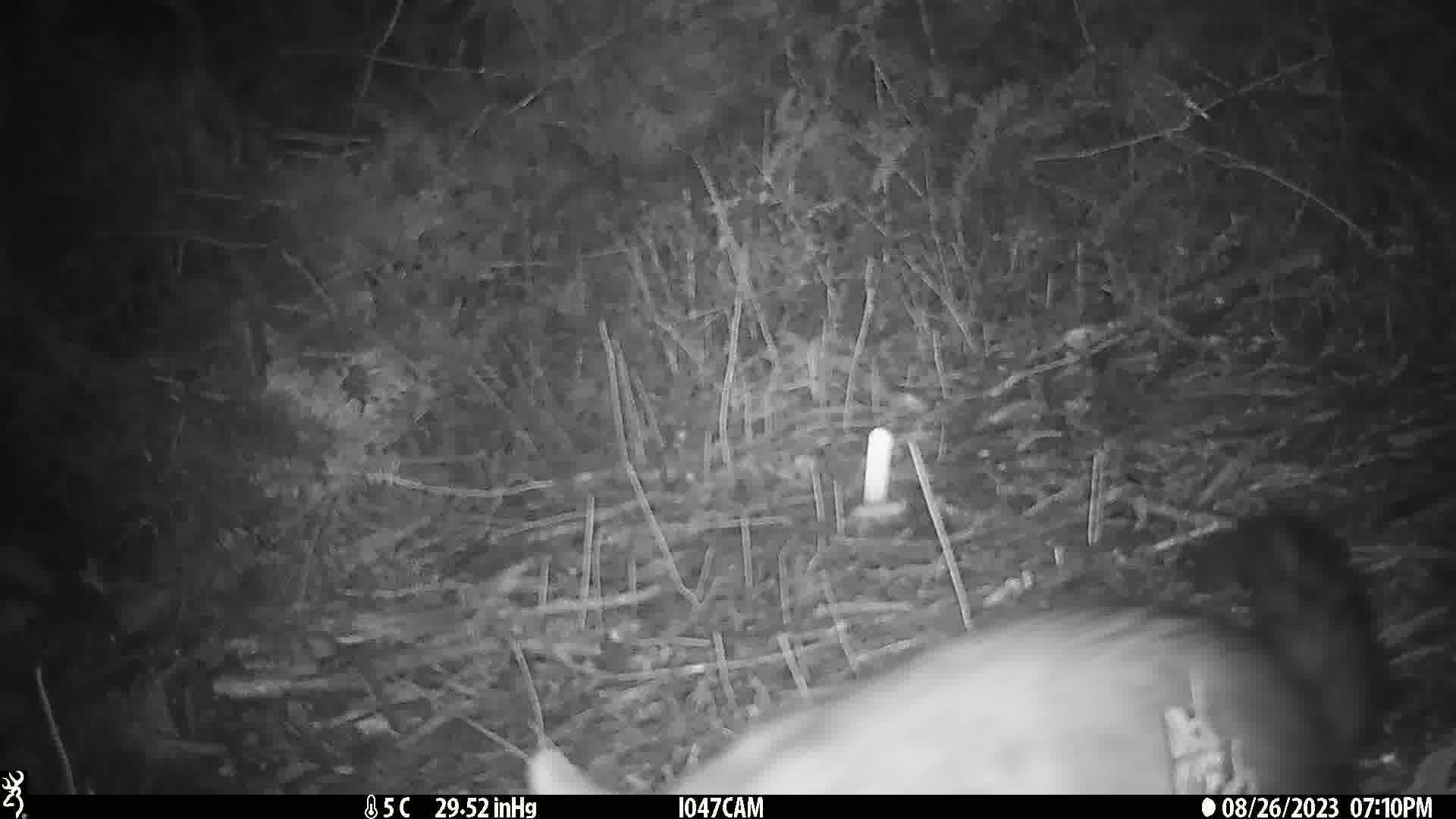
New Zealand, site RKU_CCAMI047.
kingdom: Animalia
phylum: Chordata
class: Mammalia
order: Diprotodontia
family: Phalangeridae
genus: Trichosurus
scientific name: Trichosurus vulpecula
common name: common brushtail possum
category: possum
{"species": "possum (common brushtail possum) (Trichosurus vulpecula)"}